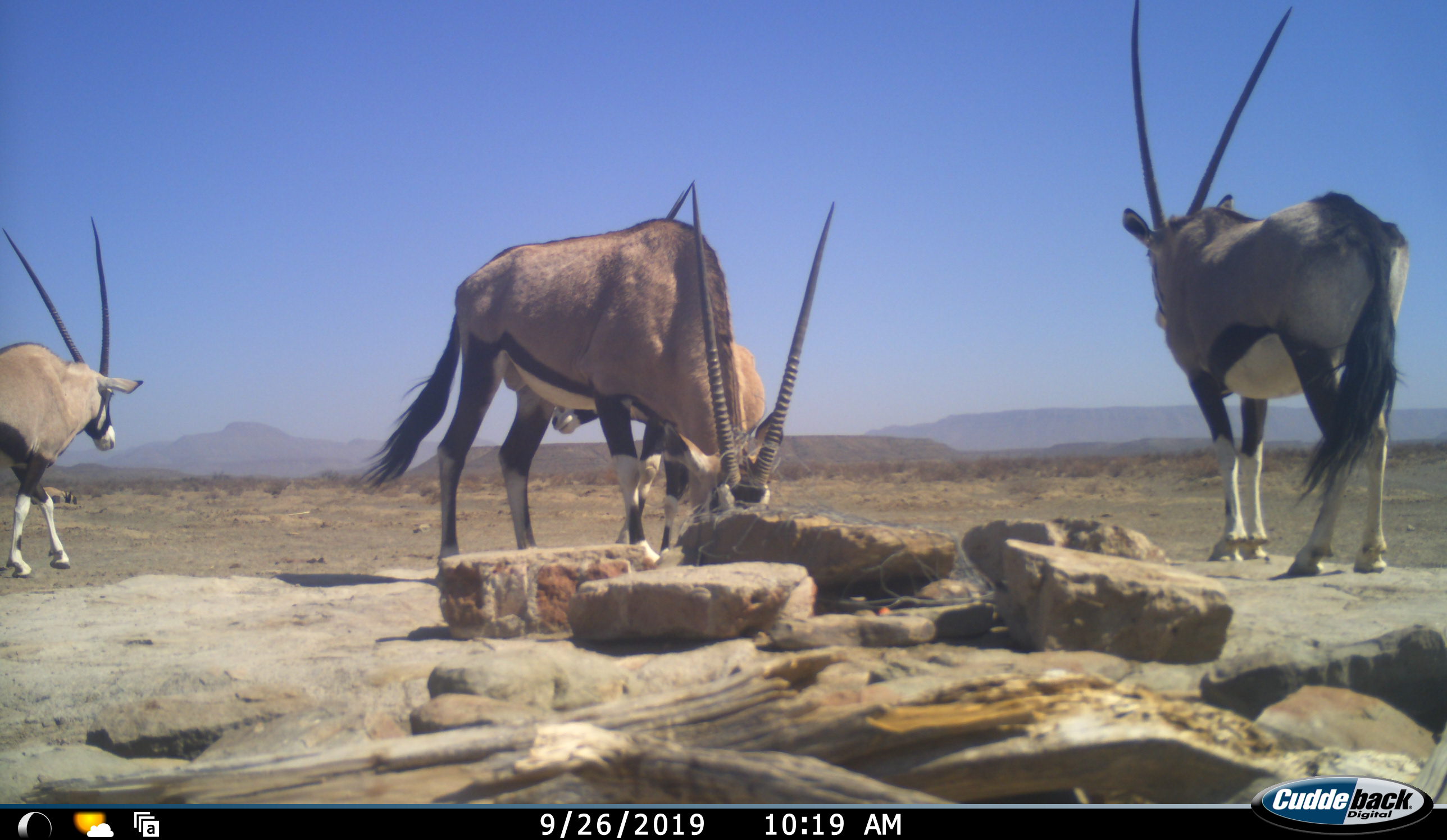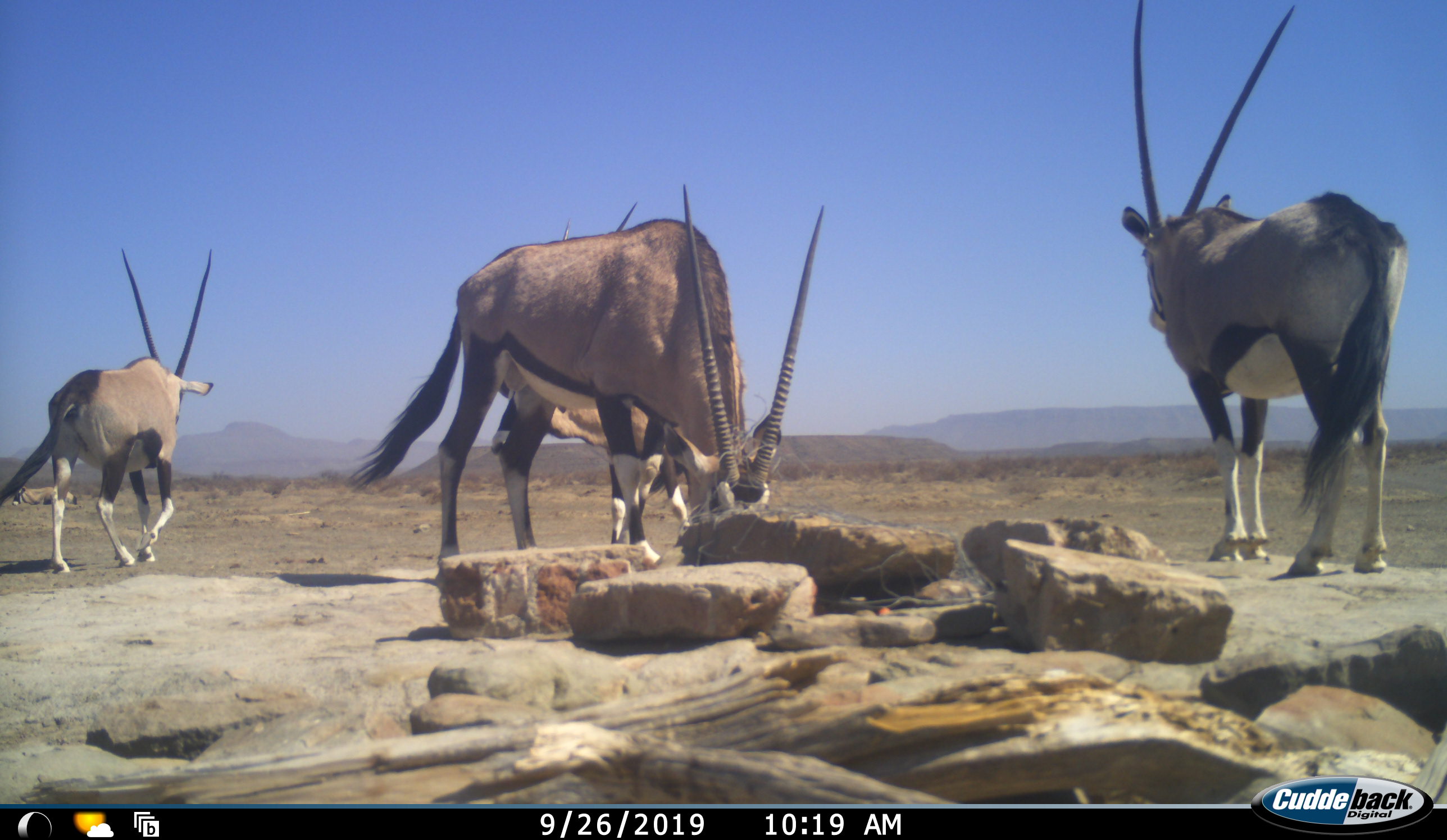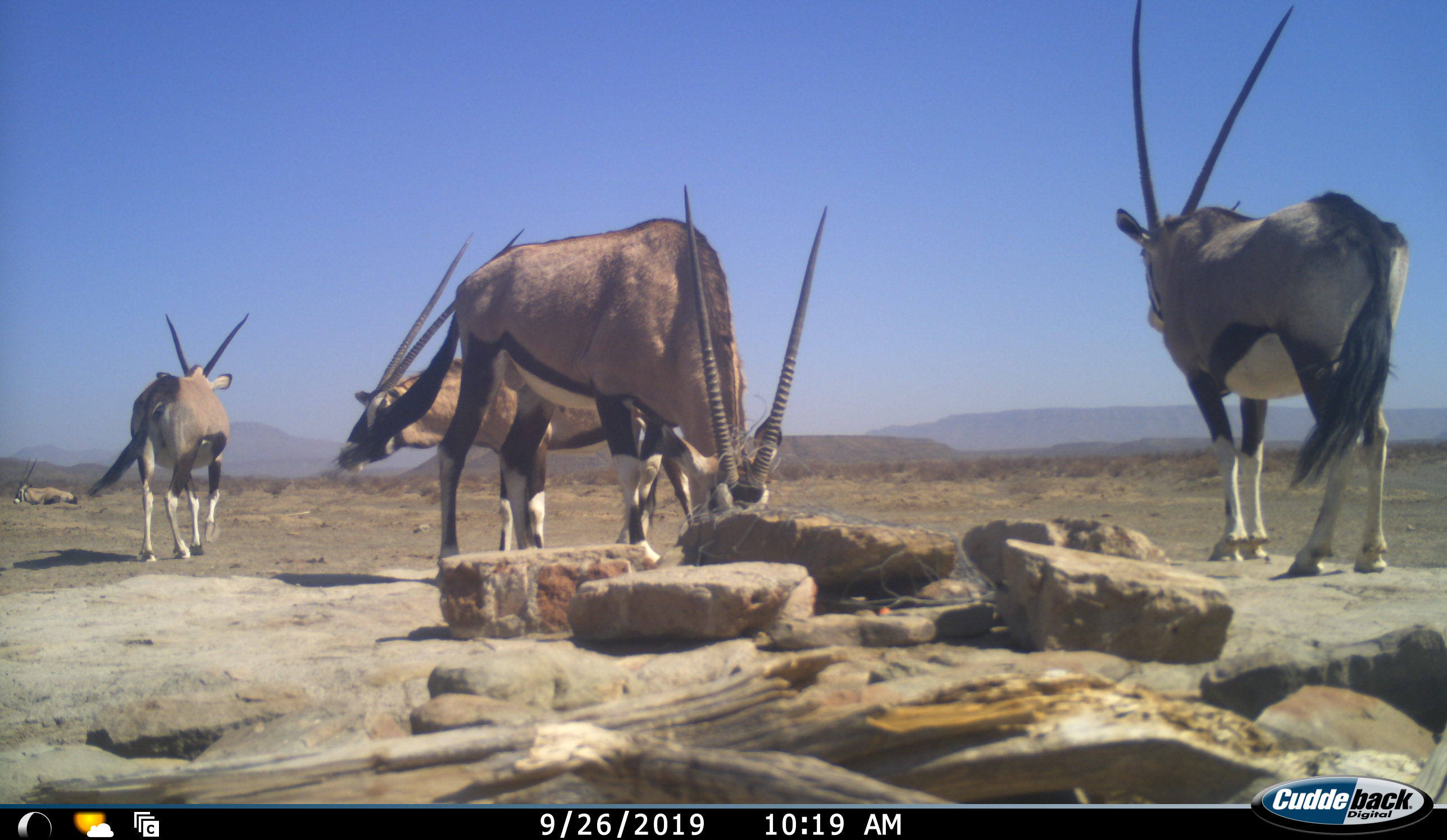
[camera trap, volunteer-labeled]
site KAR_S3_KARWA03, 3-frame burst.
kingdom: Animalia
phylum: Chordata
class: Mammalia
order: Artiodactyla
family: Bovidae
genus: Oryx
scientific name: Oryx gazella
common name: gemsbok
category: oryx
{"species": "oryx (gemsbok) (Oryx gazella)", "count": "4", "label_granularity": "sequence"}